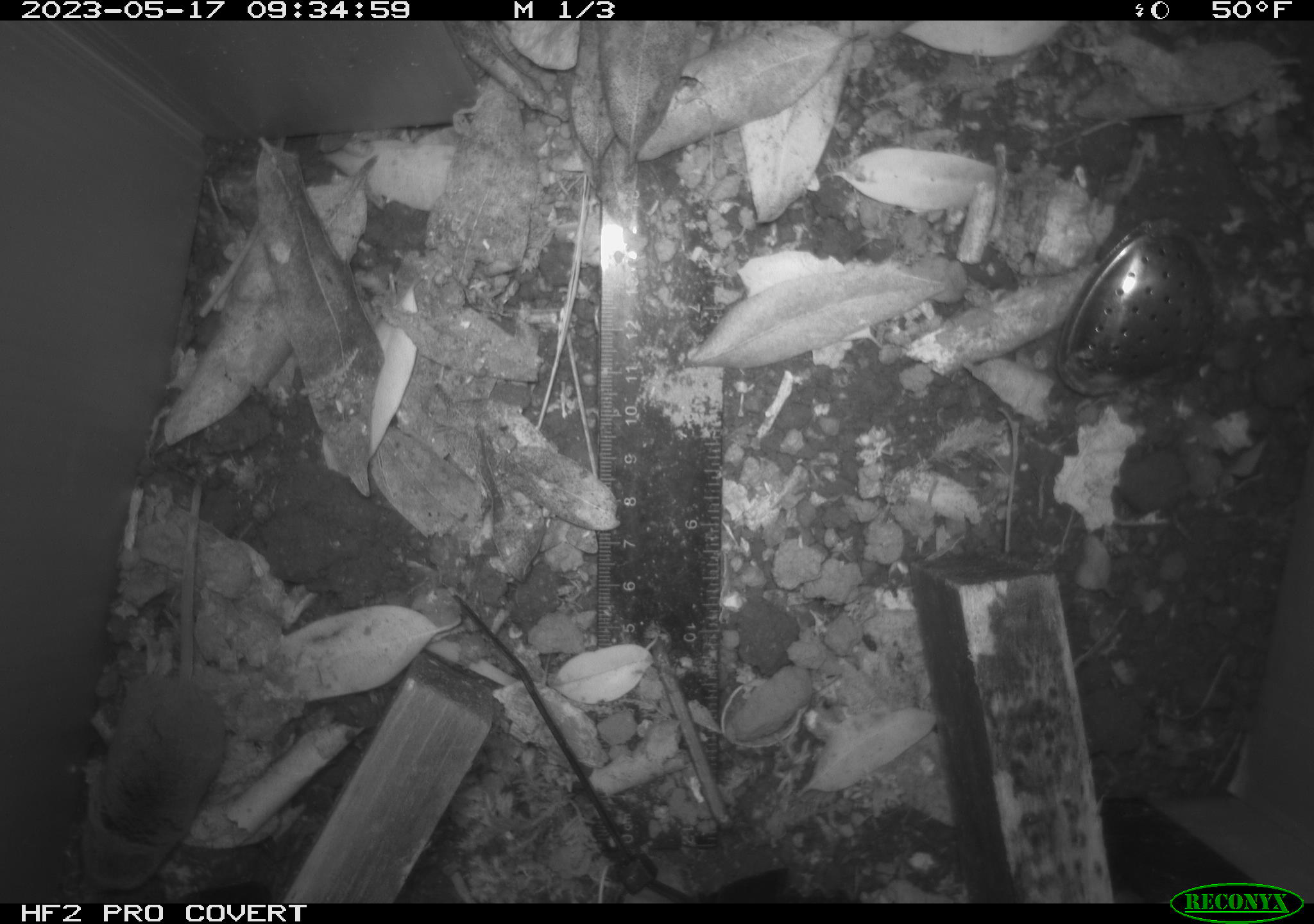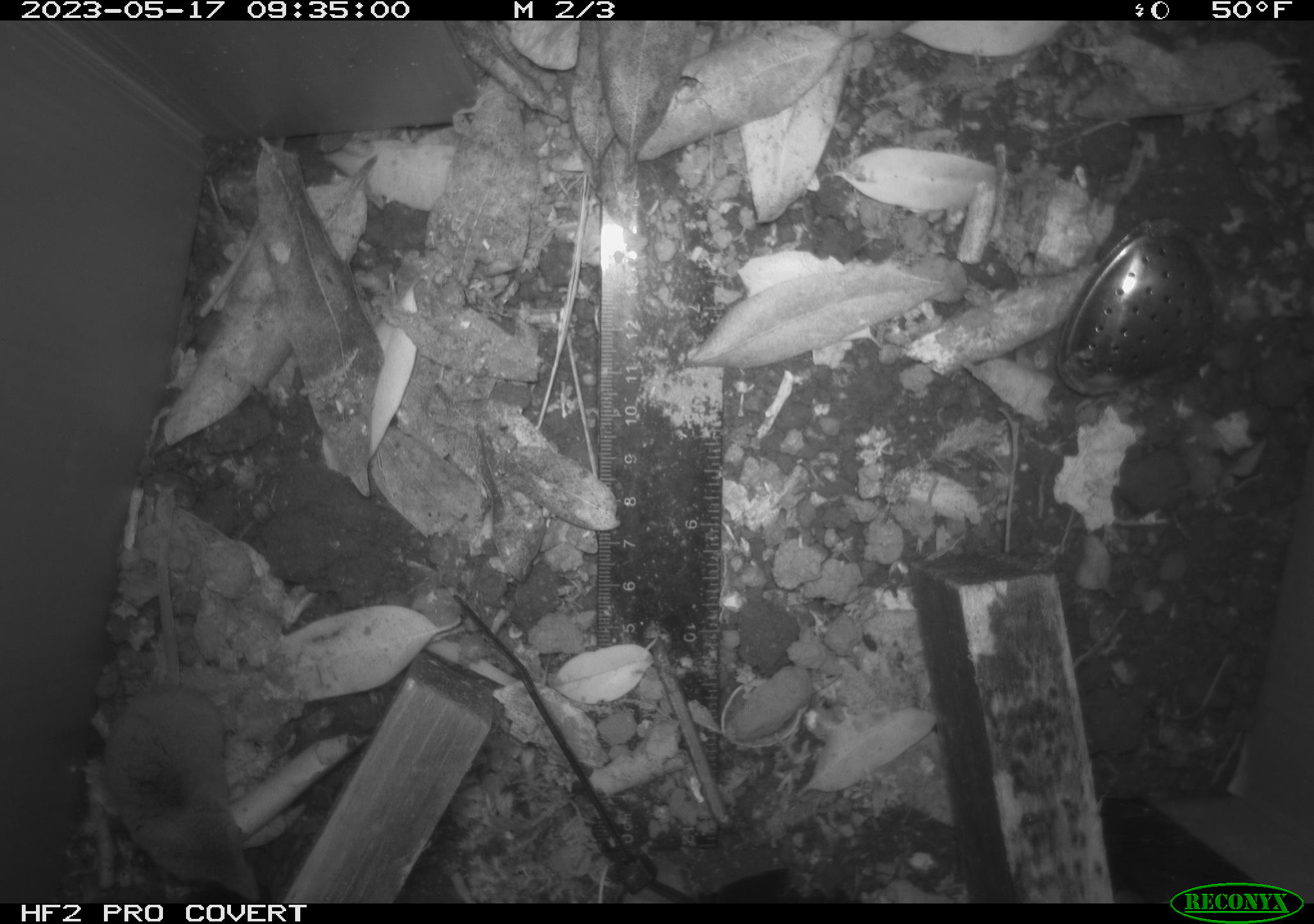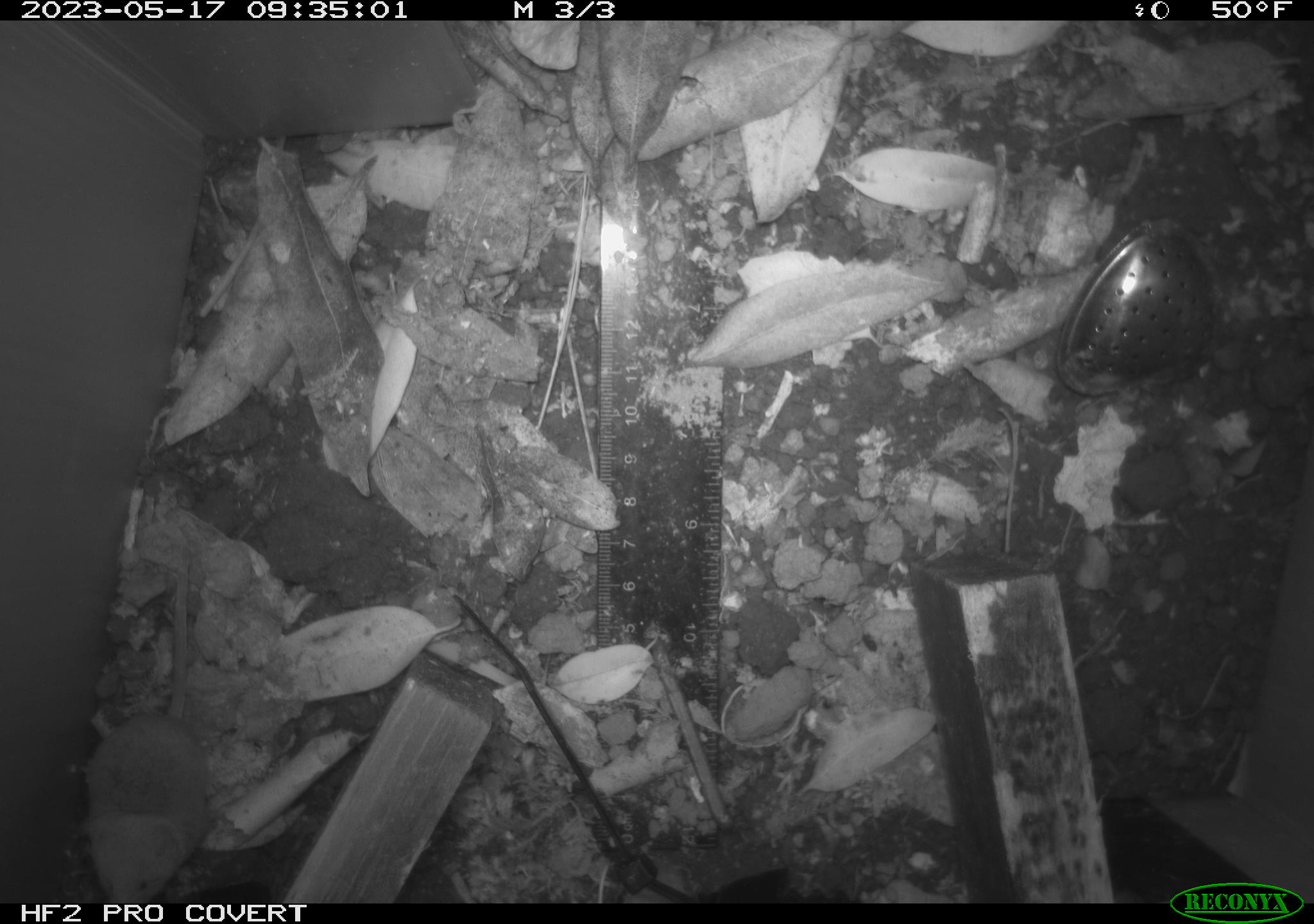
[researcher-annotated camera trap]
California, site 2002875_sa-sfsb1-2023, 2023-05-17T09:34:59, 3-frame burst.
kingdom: Animalia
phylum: Chordata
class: Mammalia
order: Eulipotyphla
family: Soricidae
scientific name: Soricidae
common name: shrews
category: soricidae family